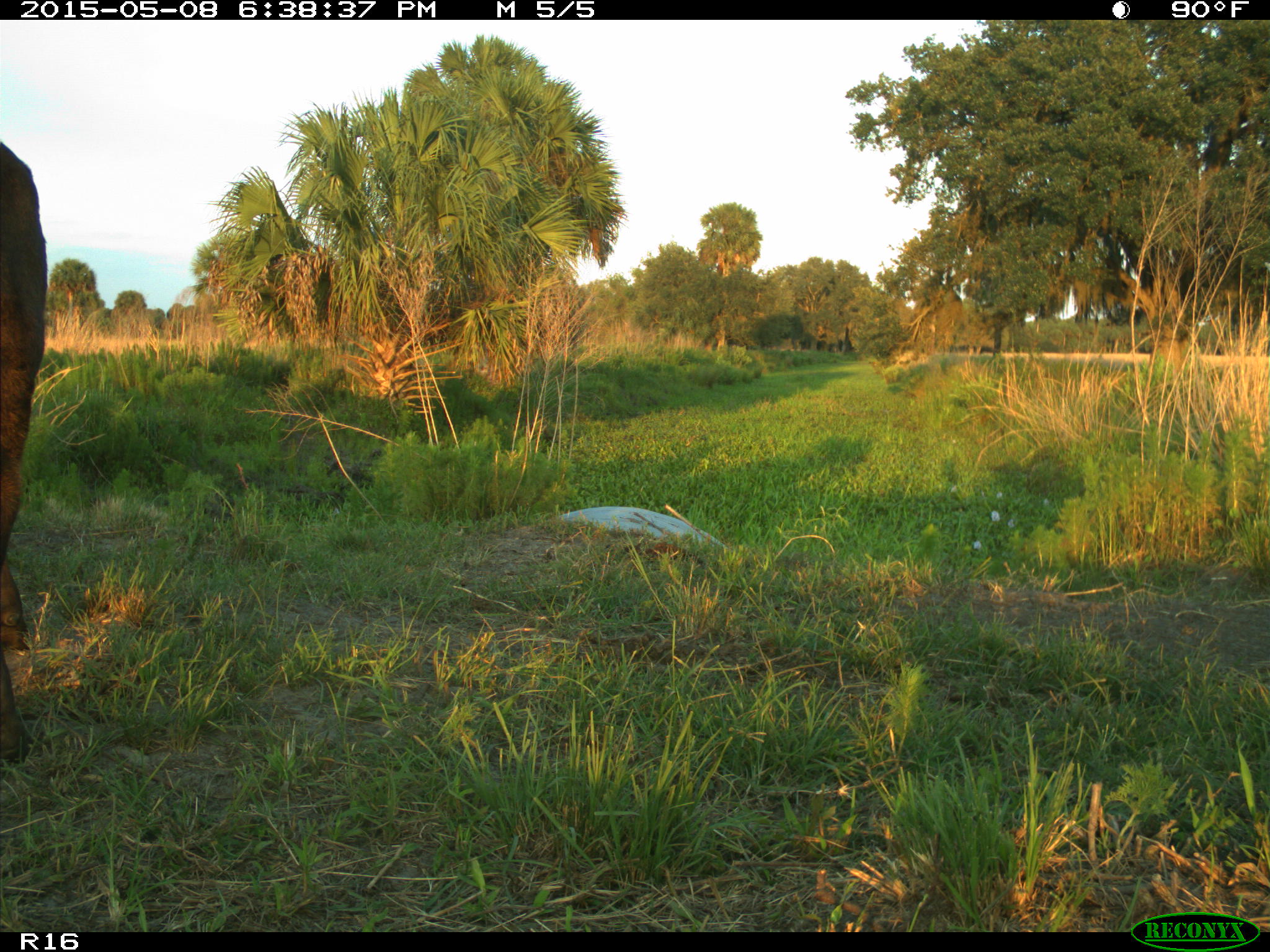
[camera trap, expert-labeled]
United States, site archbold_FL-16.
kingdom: Animalia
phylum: Chordata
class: Mammalia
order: Artiodactyla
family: Bovidae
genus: Bos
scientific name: Bos taurus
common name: domestic cow